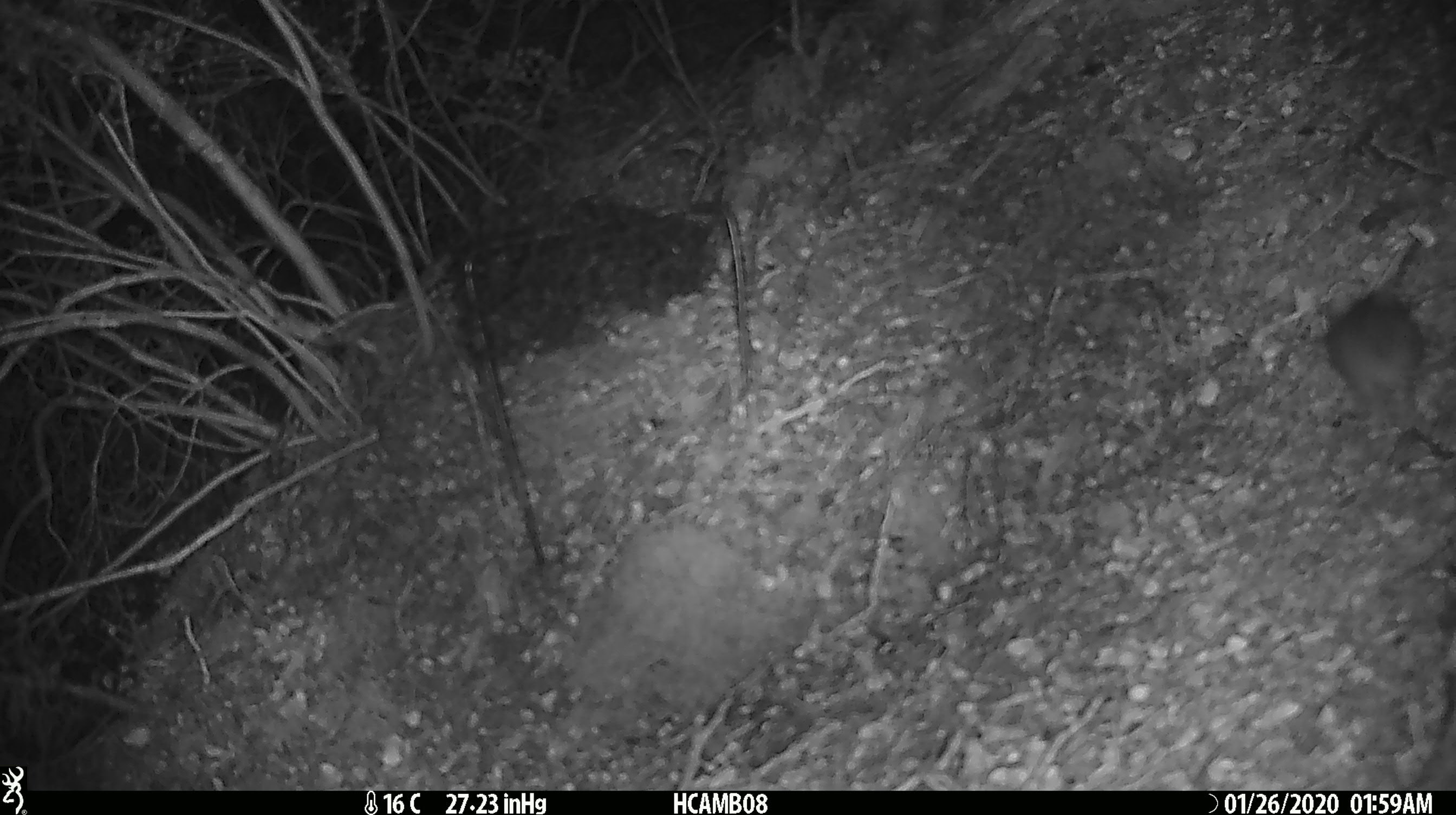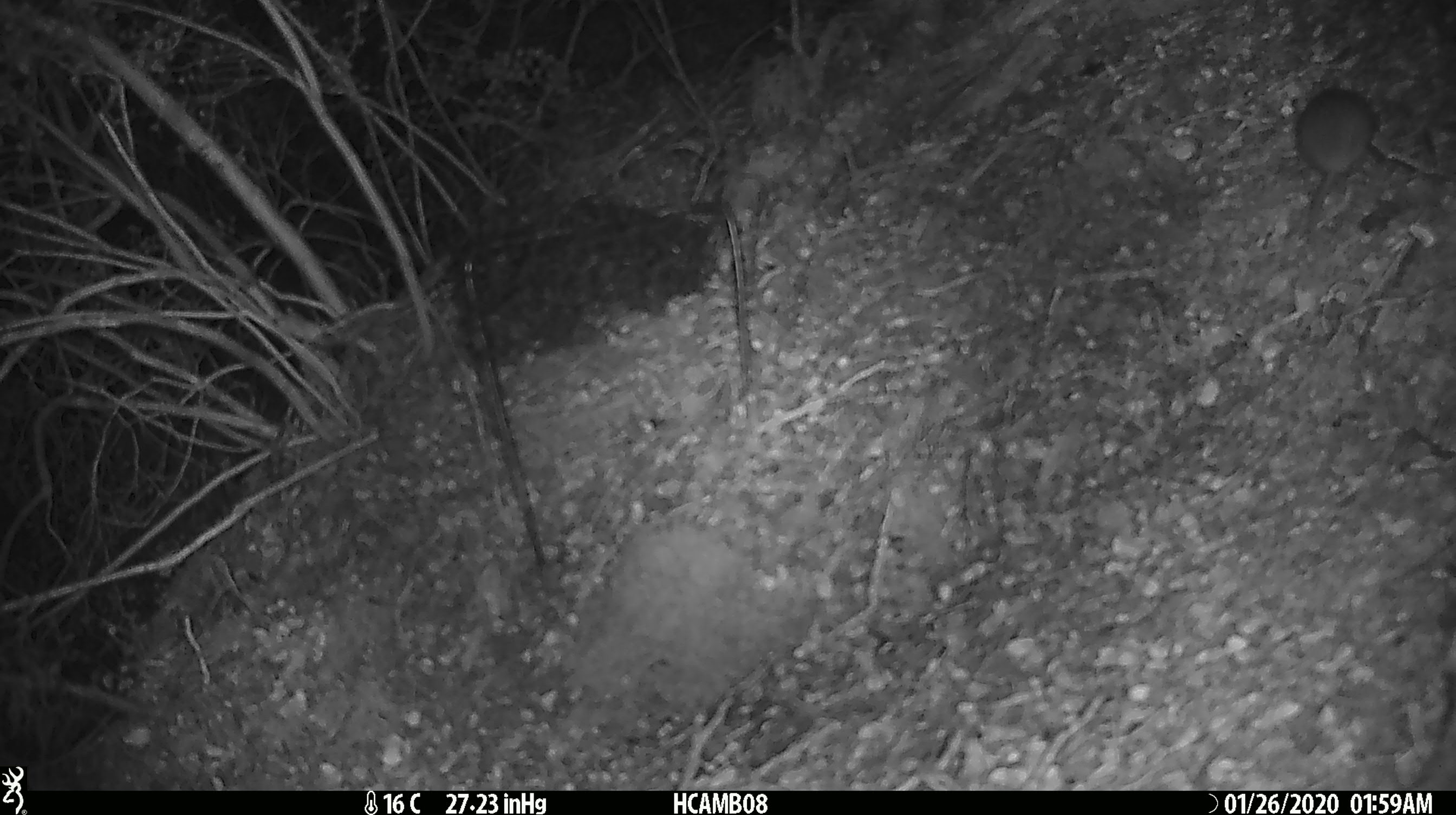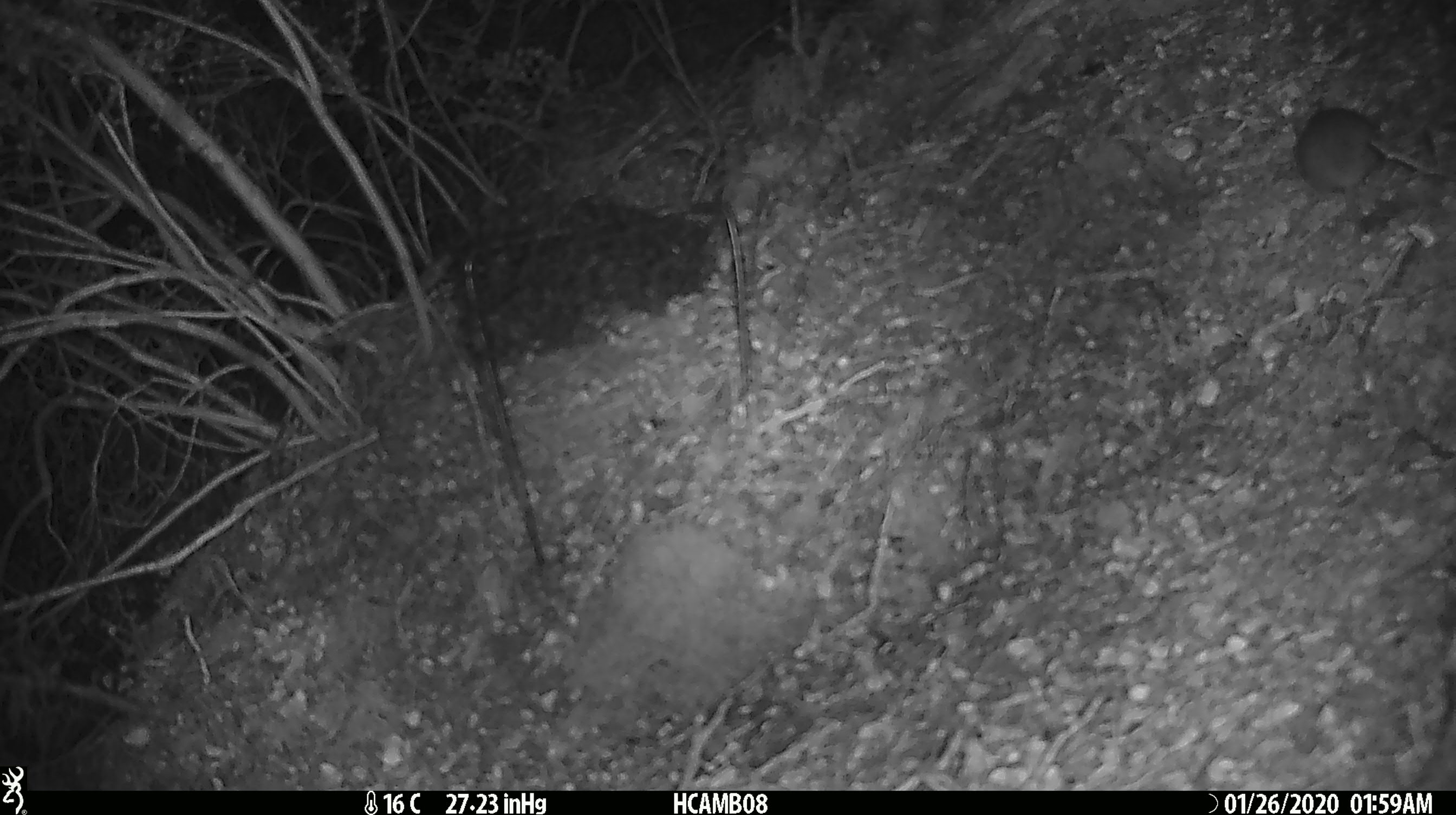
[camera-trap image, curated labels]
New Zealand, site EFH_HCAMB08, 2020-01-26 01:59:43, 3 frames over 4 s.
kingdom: Animalia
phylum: Chordata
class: Mammalia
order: Rodentia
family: Muridae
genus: Mus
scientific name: Mus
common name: mouse